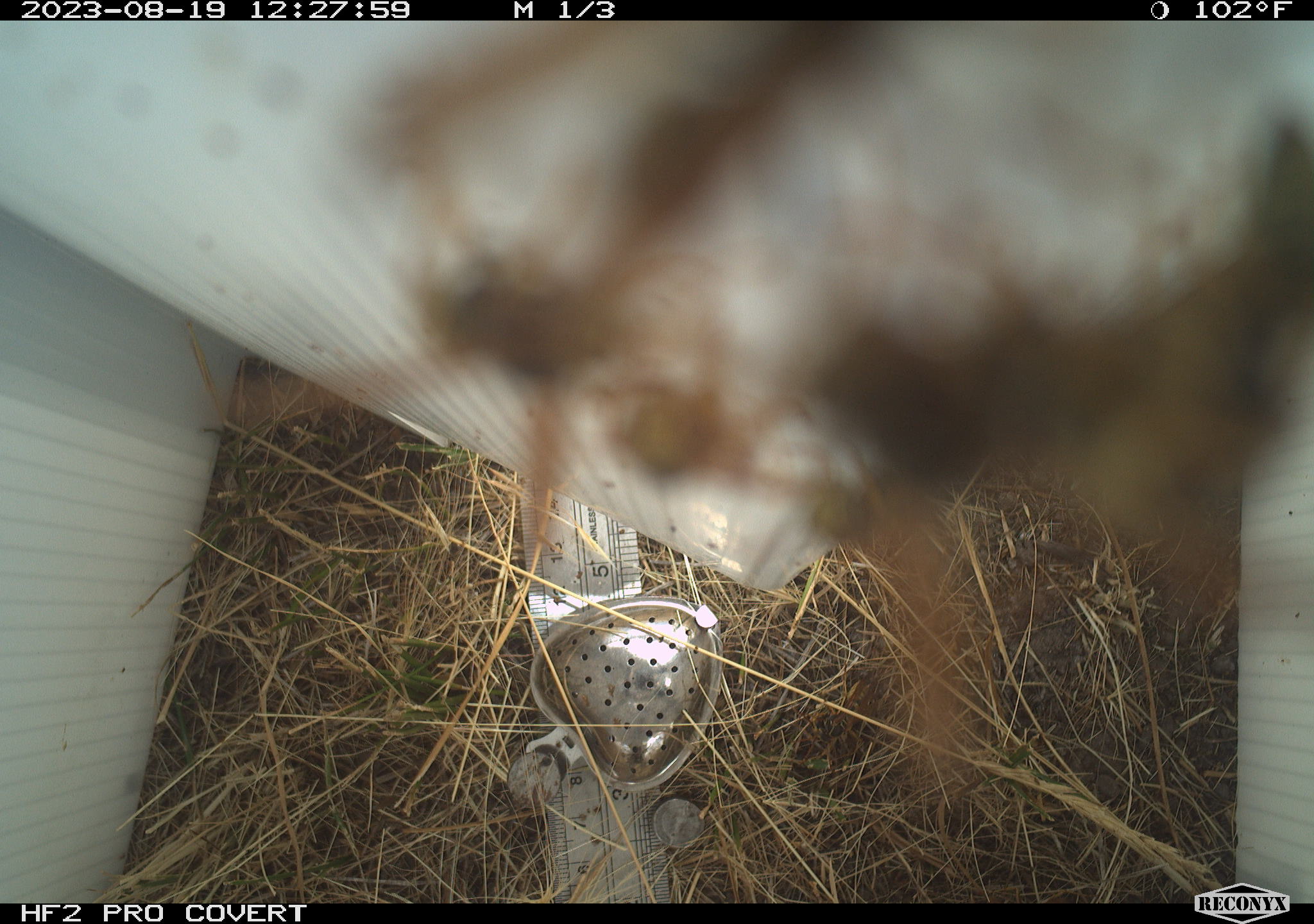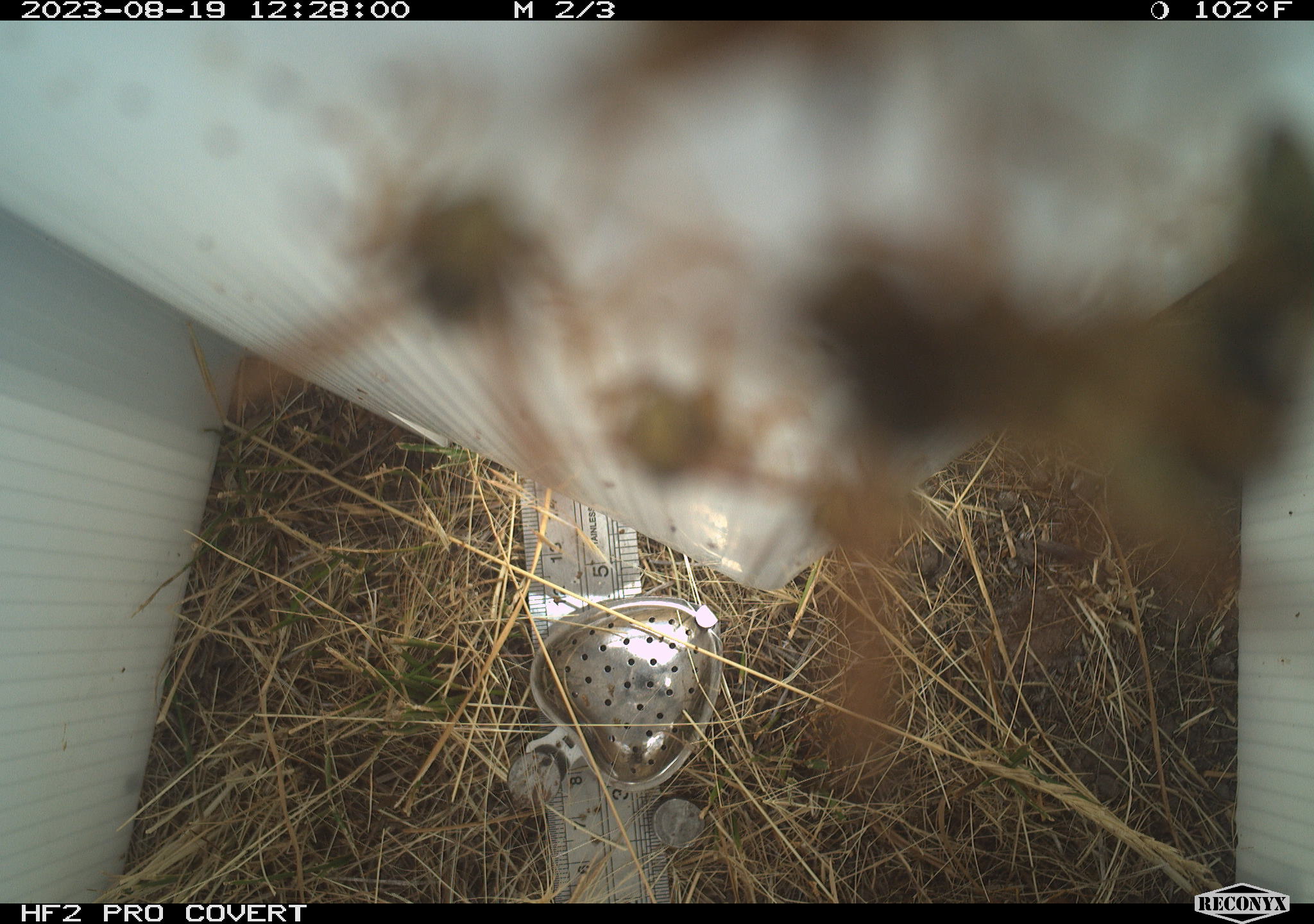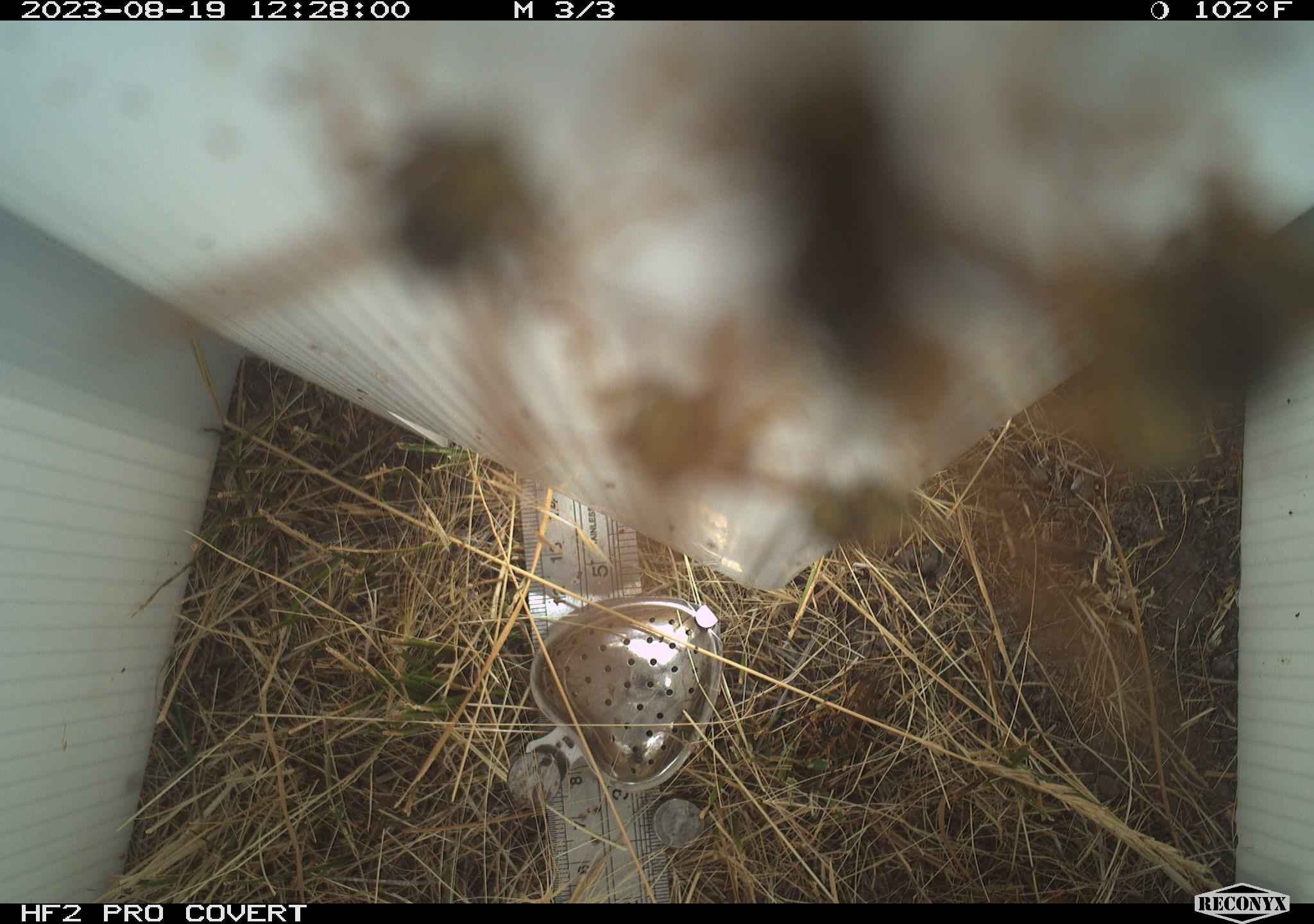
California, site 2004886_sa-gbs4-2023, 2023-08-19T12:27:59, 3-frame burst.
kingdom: Animalia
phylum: Arthropoda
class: Insecta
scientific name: Insecta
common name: insect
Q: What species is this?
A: Insect (Insecta).